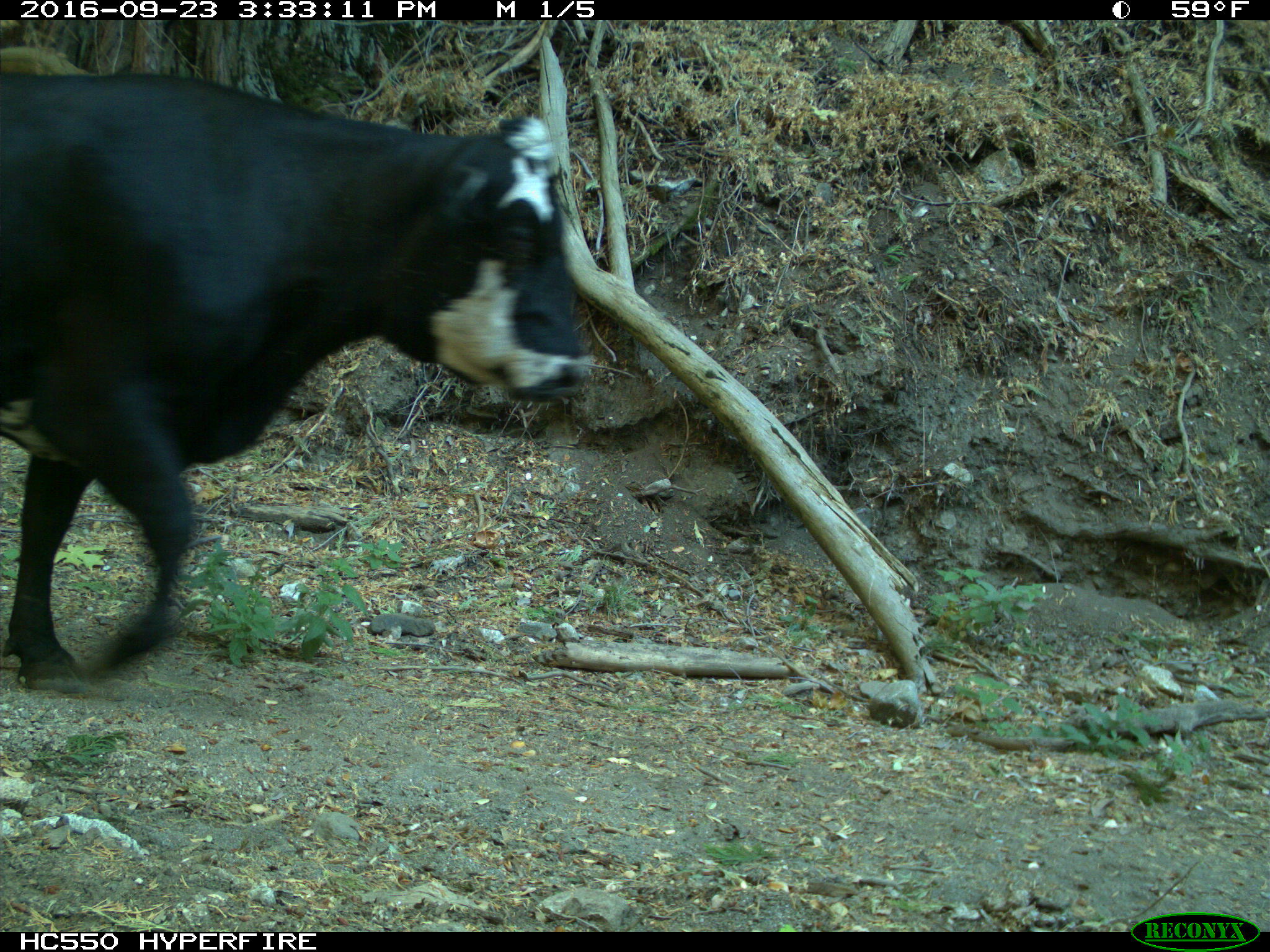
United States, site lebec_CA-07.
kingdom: Animalia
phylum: Chordata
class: Mammalia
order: Artiodactyla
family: Bovidae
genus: Bos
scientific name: Bos taurus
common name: domestic cow